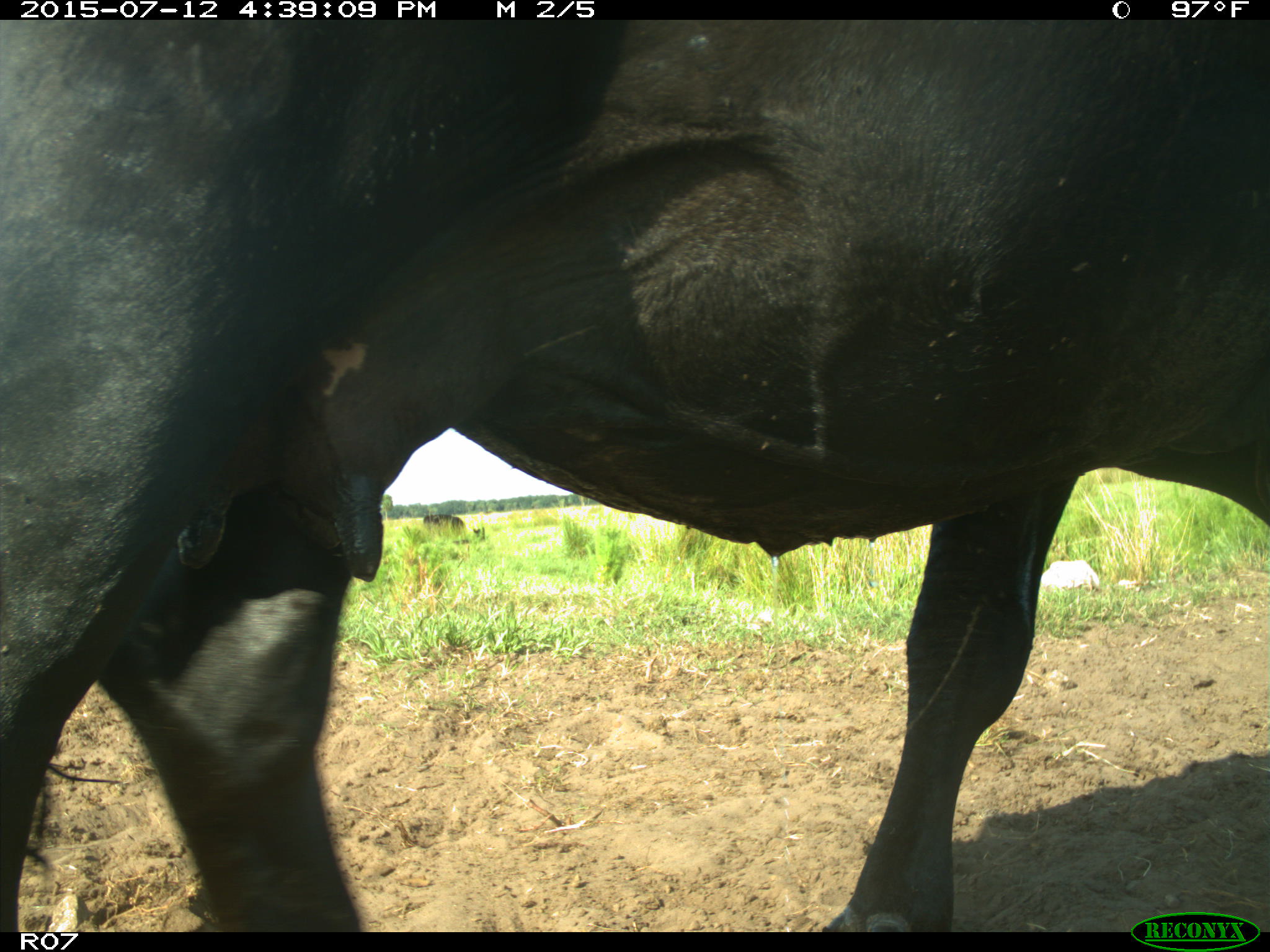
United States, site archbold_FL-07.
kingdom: Animalia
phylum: Chordata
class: Mammalia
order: Artiodactyla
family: Bovidae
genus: Bos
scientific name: Bos taurus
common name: domestic cow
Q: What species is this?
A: Bos taurus (domestic cow).